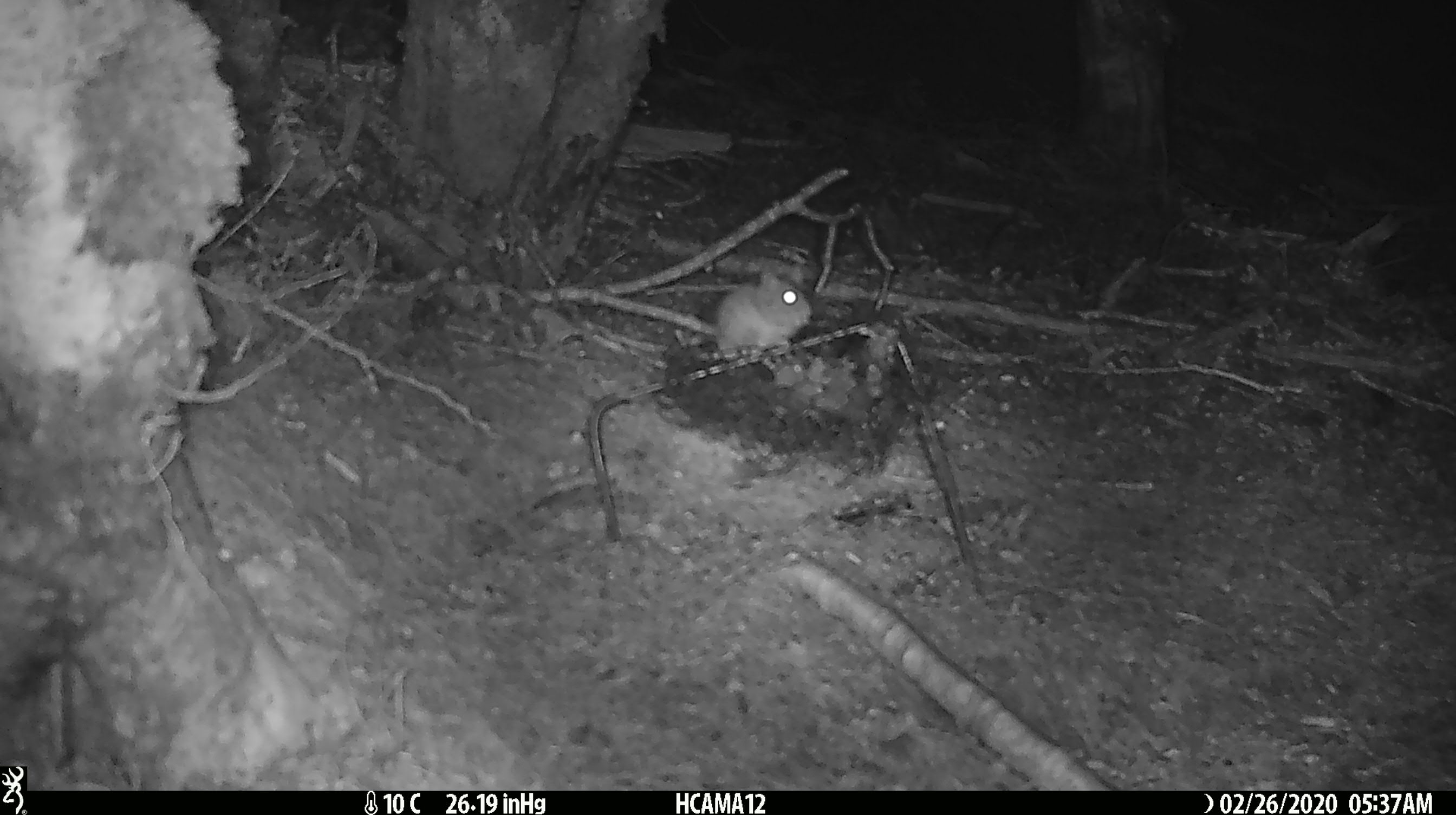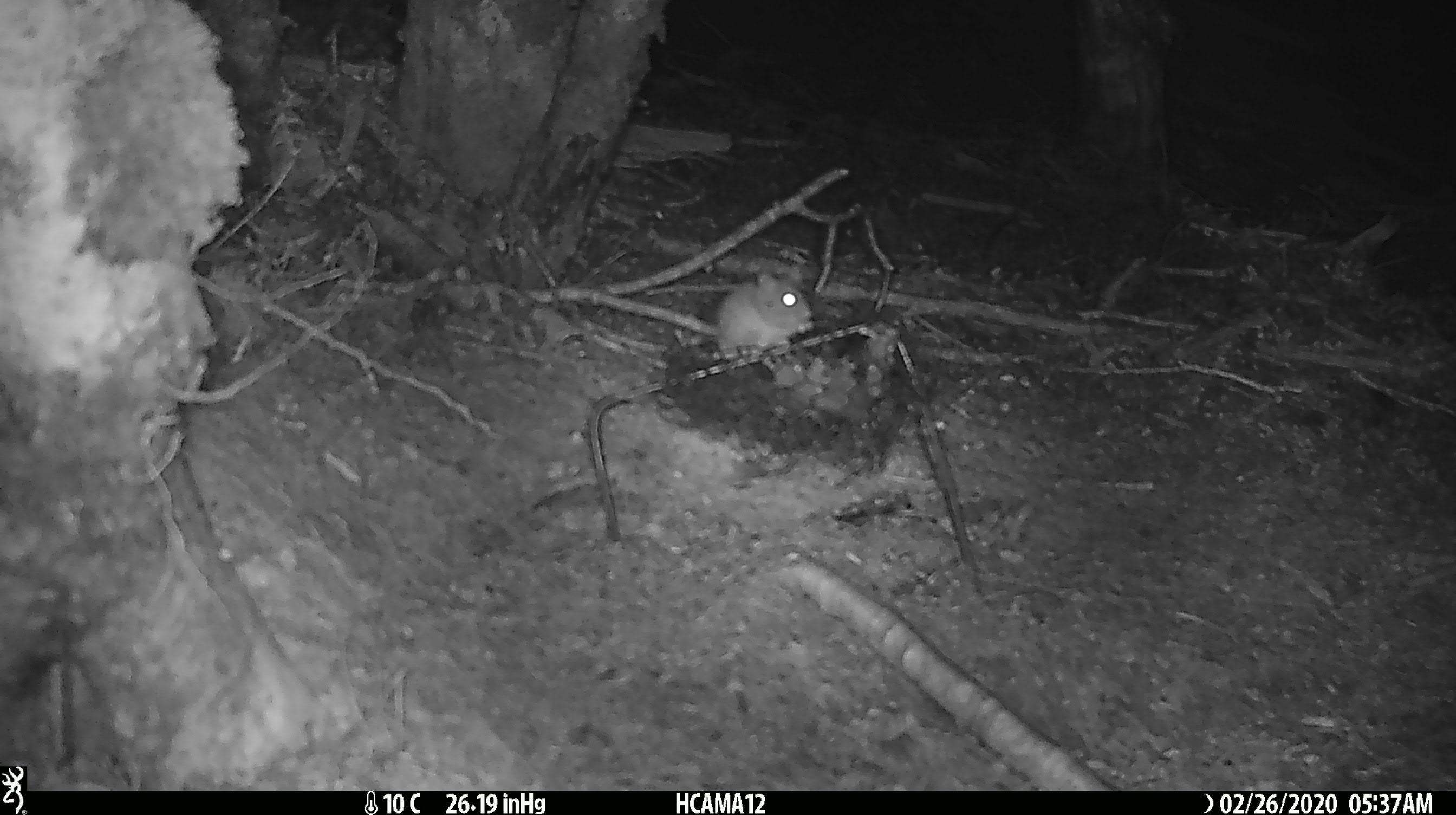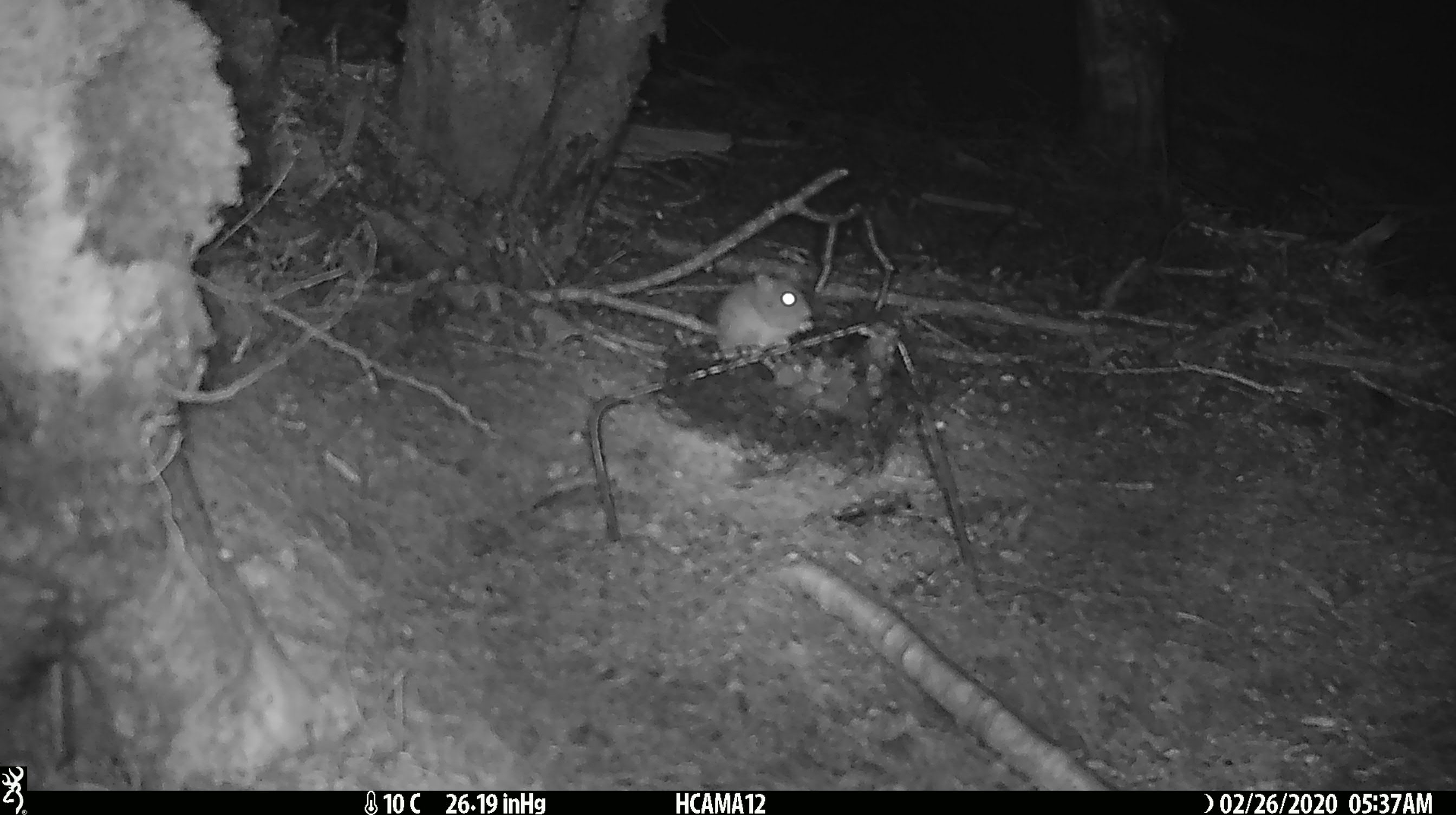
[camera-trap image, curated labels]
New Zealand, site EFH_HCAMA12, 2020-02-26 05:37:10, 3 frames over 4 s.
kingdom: Animalia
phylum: Chordata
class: Mammalia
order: Rodentia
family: Muridae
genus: Mus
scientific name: Mus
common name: mouse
Mouse (Mus).